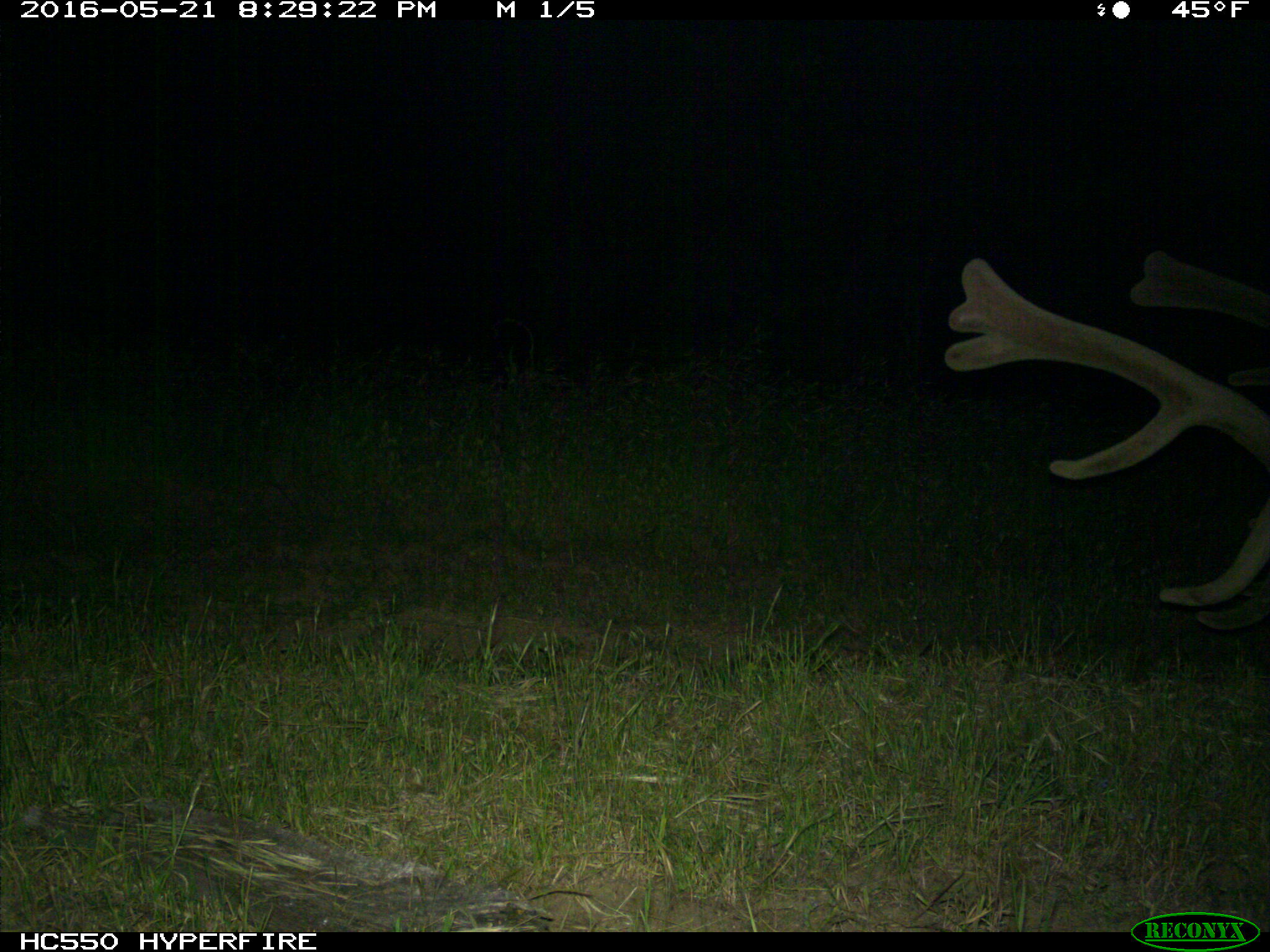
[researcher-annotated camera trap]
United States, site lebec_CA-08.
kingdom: Animalia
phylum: Chordata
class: Mammalia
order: Artiodactyla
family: Cervidae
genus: Cervus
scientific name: Cervus canadensis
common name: elk